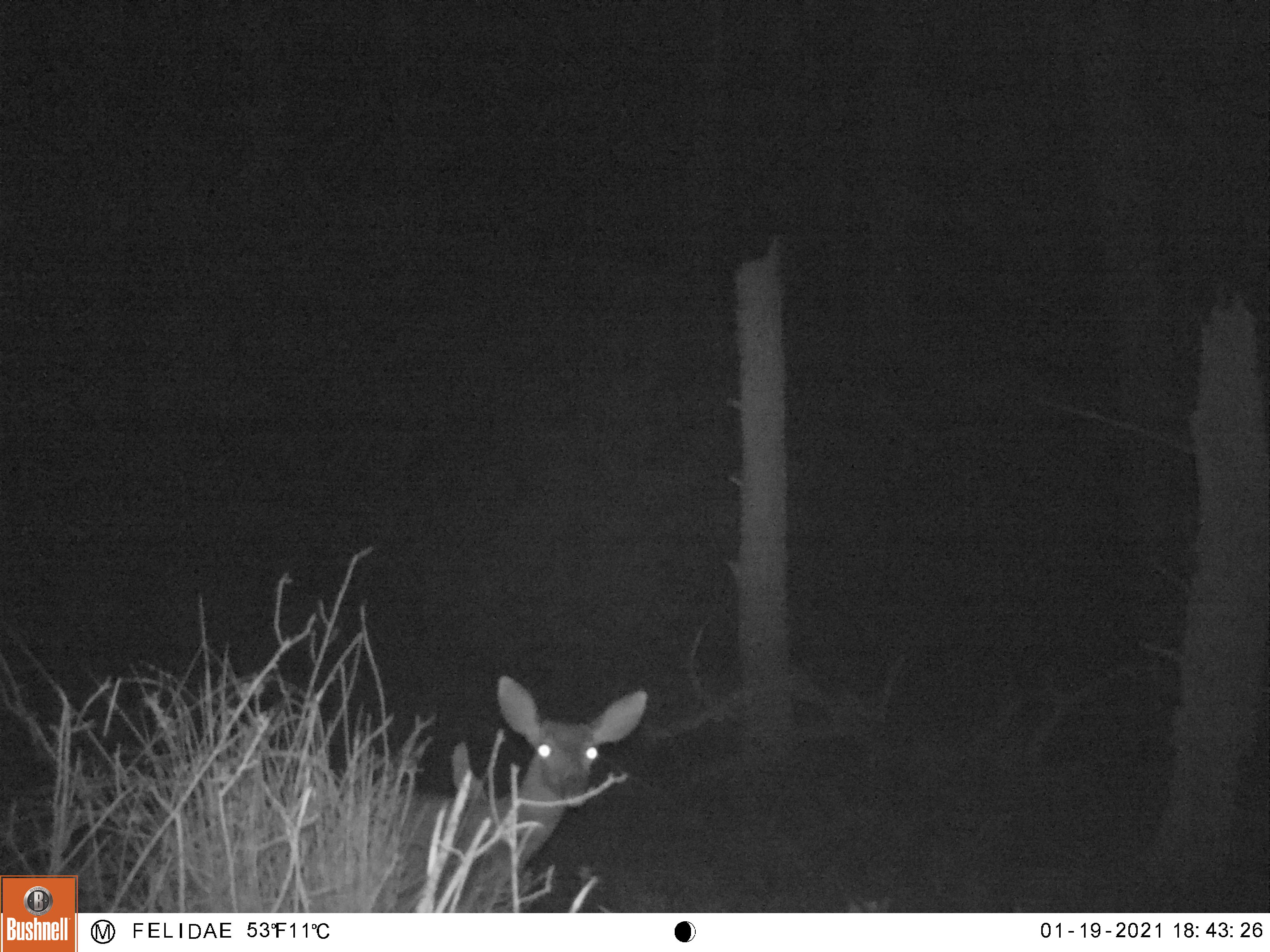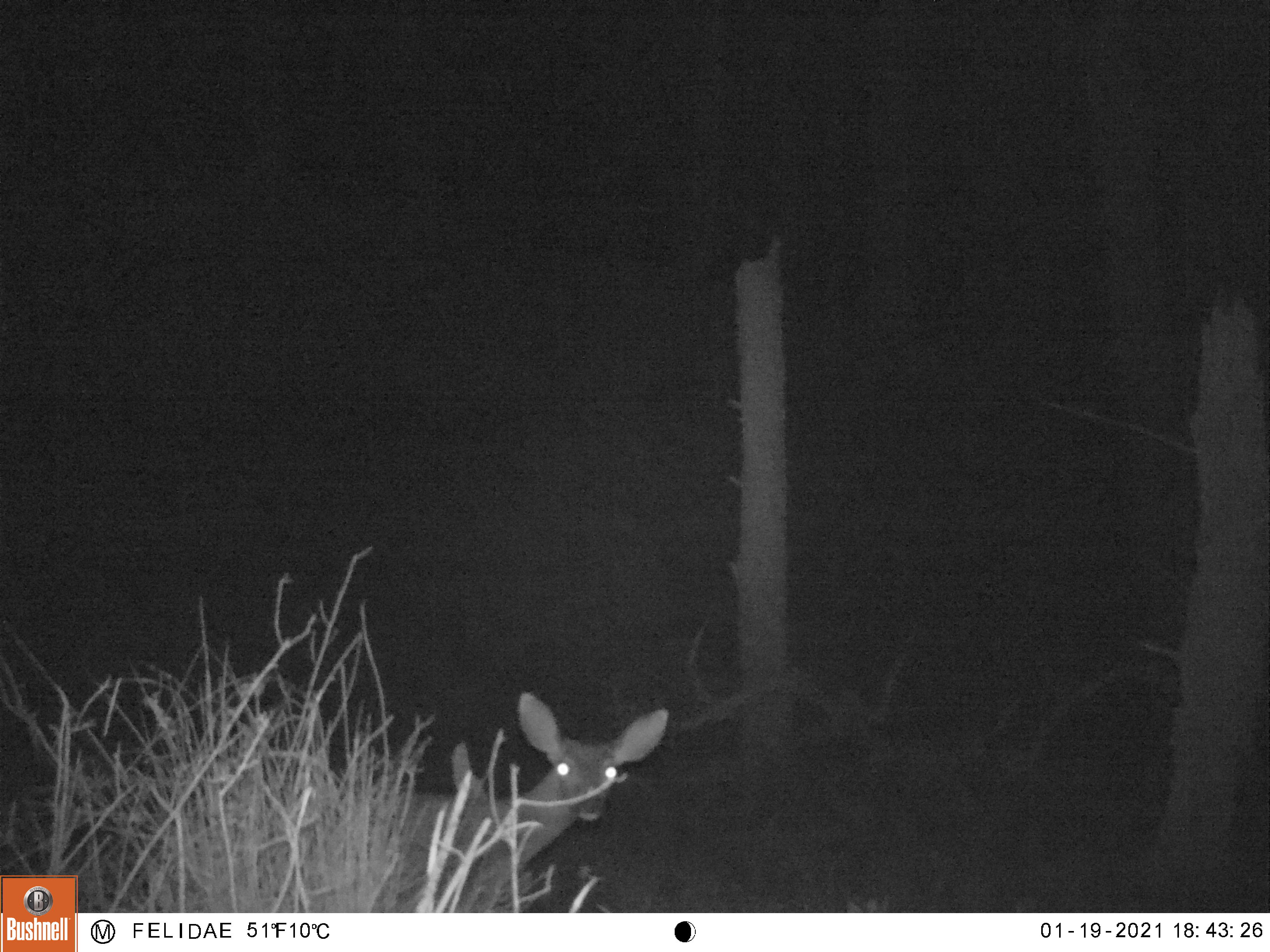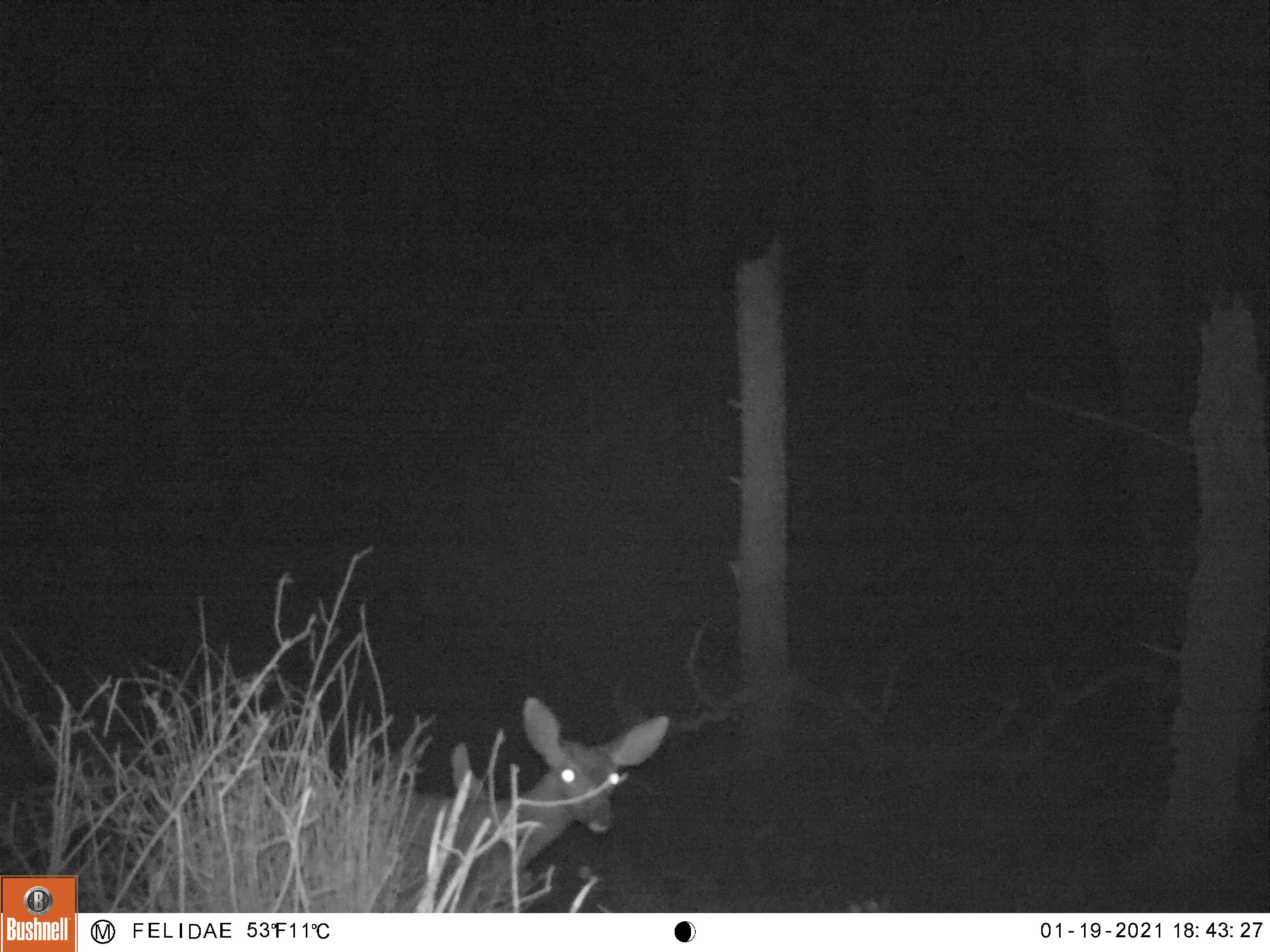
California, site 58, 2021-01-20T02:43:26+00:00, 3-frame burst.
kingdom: Animalia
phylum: Chordata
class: Mammalia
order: Artiodactyla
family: Cervidae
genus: Odocoileus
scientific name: Odocoileus hemionus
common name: mule deer